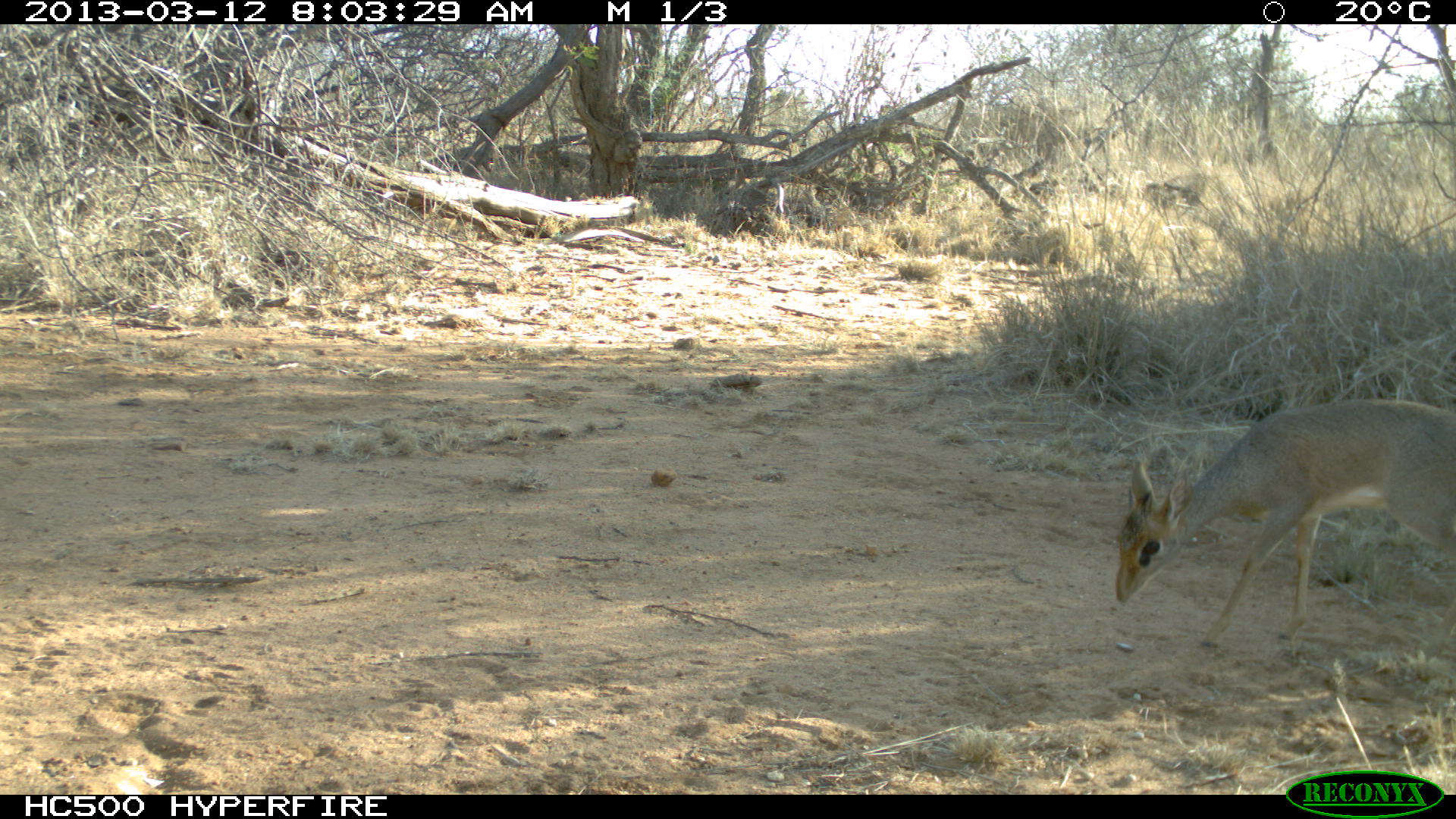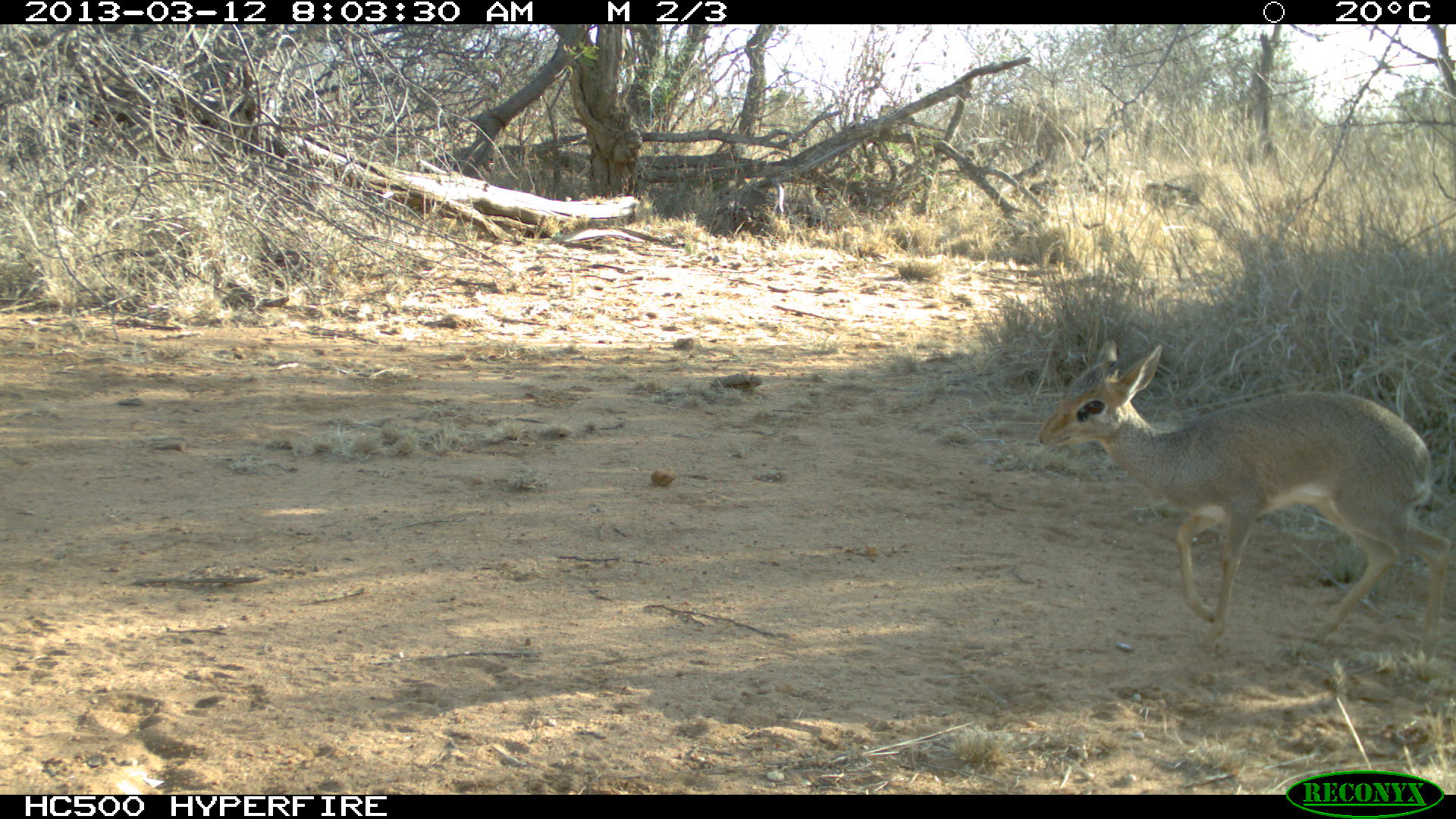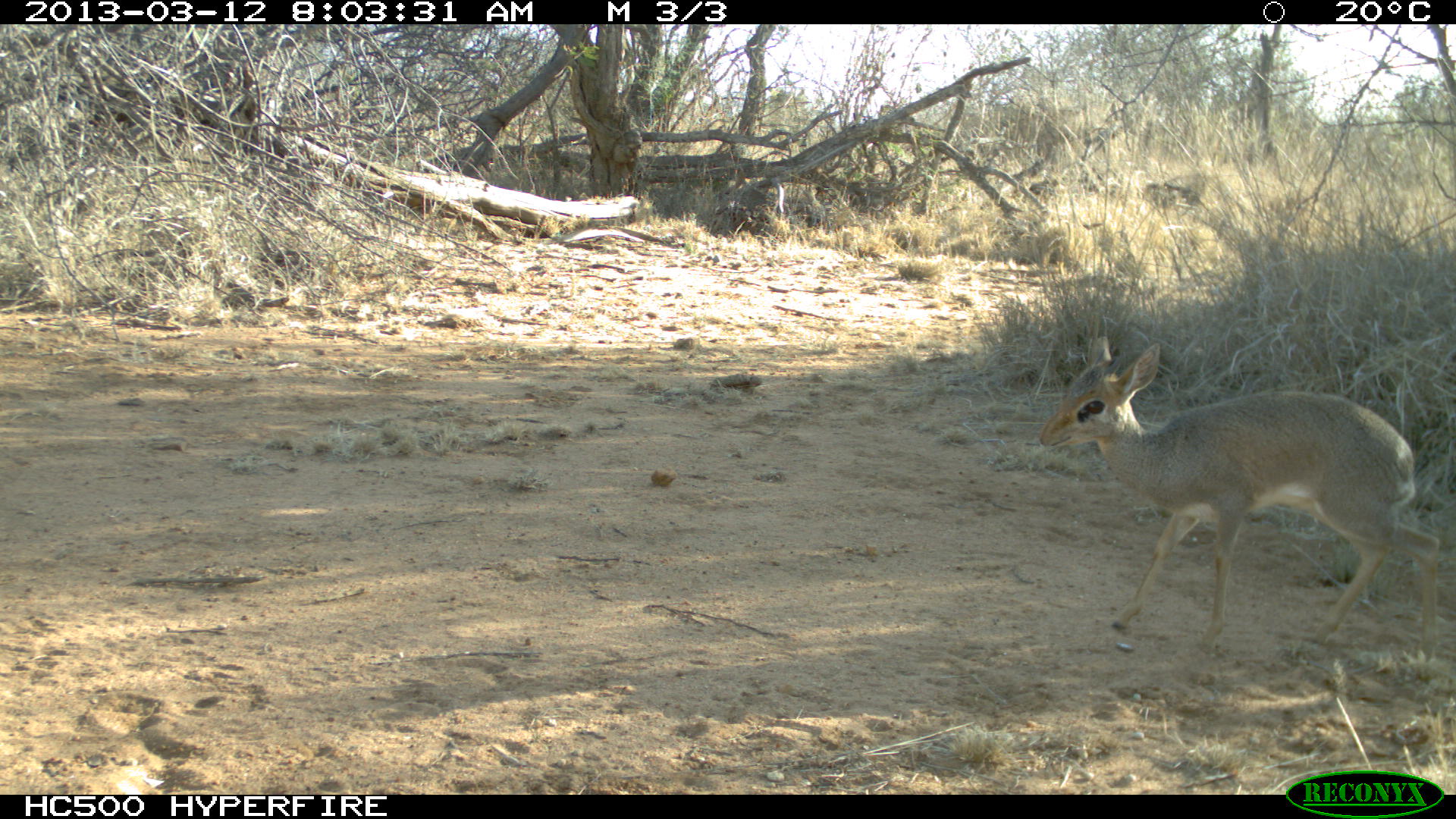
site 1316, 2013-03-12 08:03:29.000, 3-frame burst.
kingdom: Animalia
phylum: Chordata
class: Mammalia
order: Artiodactyla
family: Bovidae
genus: Madoqua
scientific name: Madoqua guentheri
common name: günther's dik-dik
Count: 1.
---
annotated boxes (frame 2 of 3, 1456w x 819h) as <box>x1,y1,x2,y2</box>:
madoqua guentheri: <box>1034,338,1456,652</box>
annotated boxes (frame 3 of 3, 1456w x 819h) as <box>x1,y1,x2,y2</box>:
madoqua guentheri: <box>1040,325,1444,656</box>